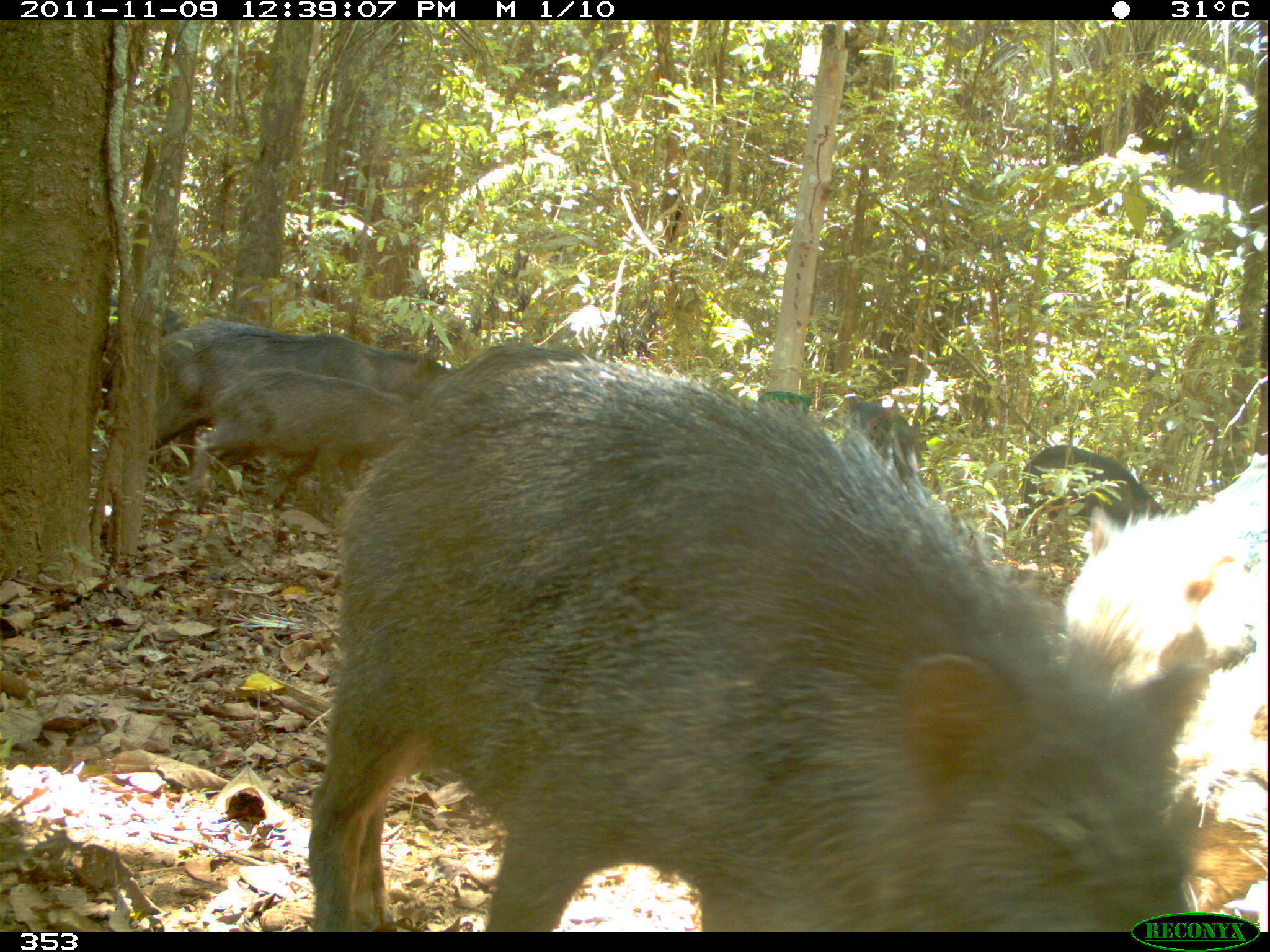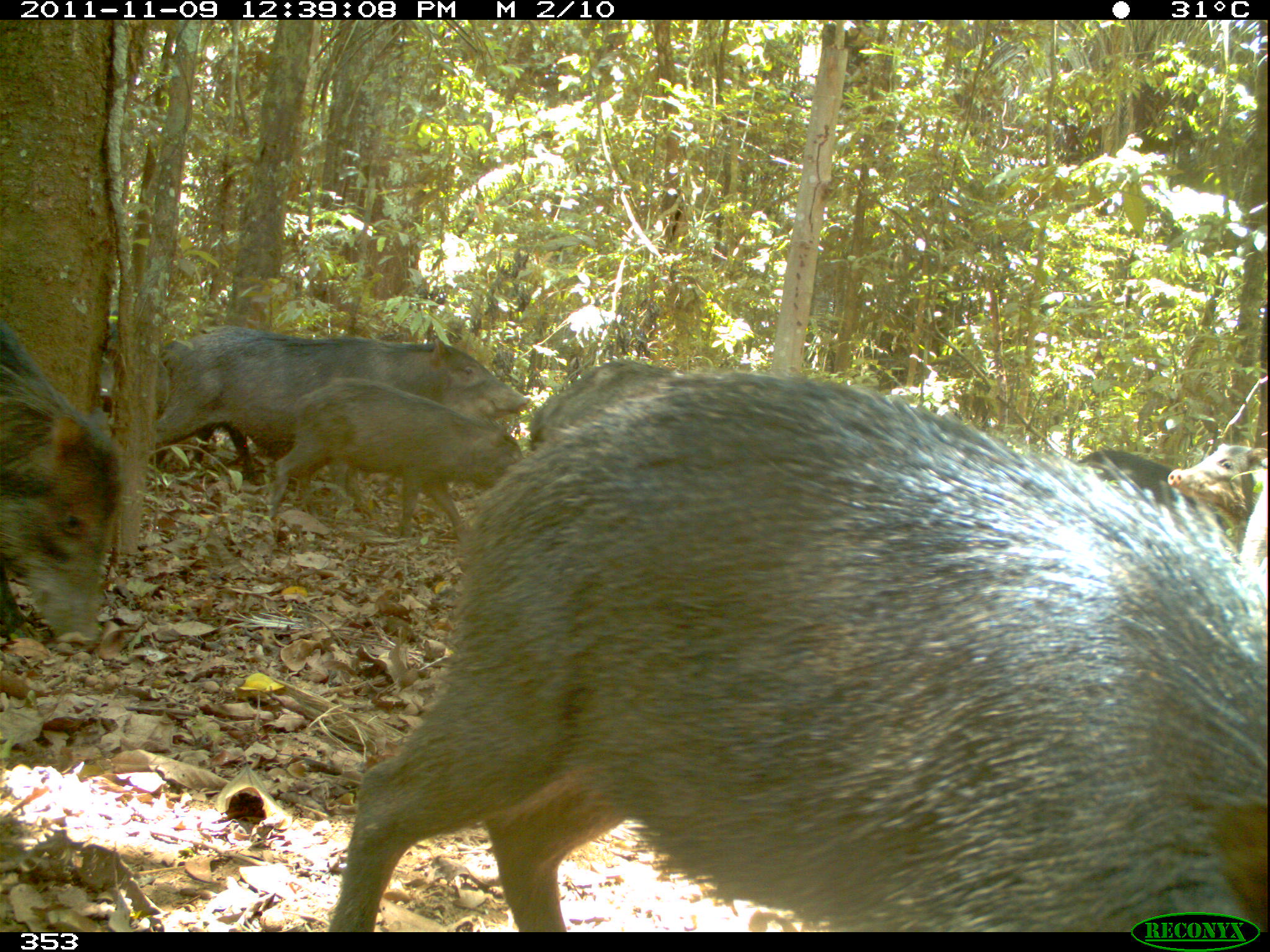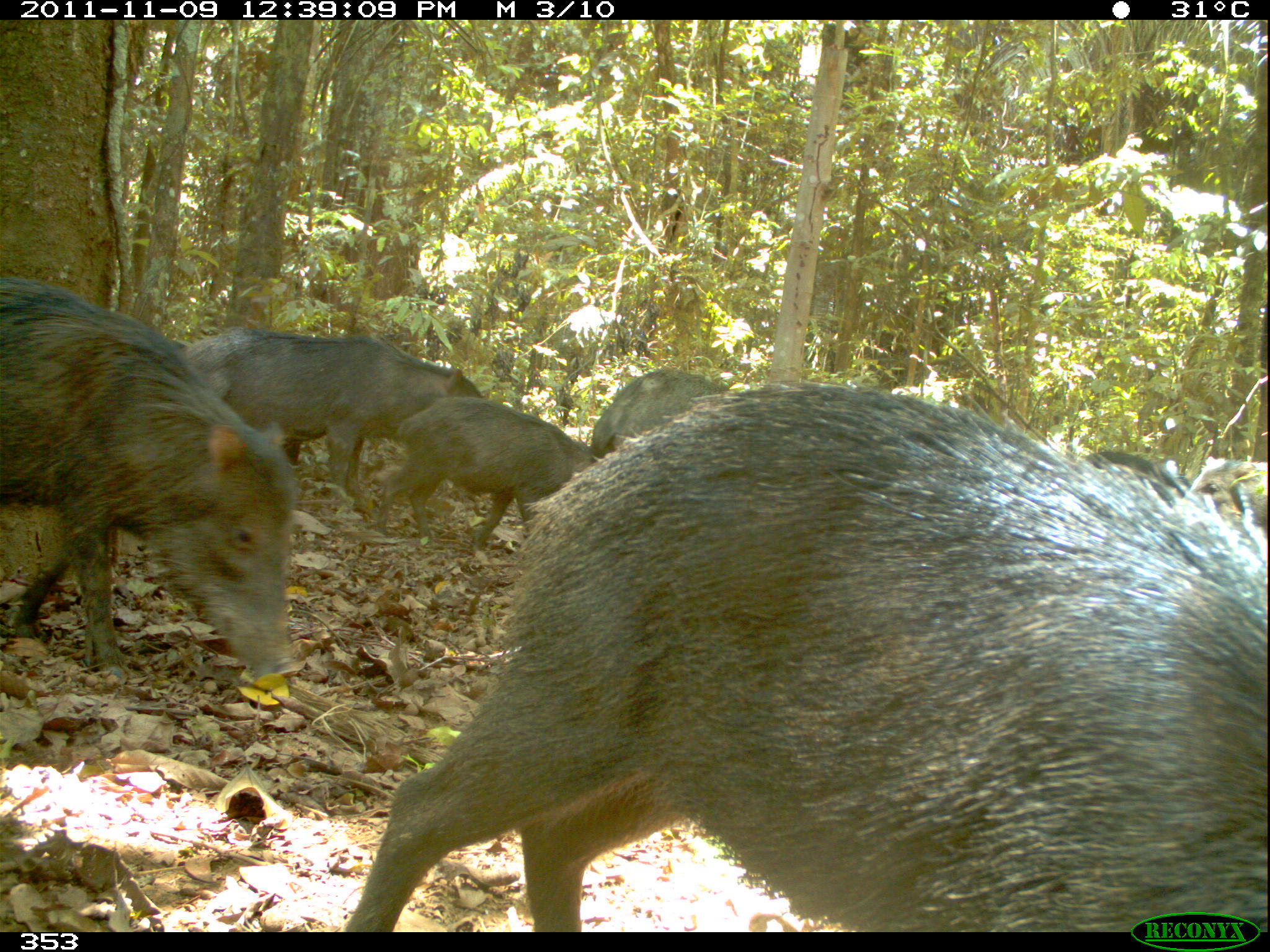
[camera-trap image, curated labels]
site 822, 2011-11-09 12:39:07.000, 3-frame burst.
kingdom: Animalia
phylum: Chordata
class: Mammalia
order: Artiodactyla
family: Tayassuidae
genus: Tayassu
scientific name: Tayassu pecari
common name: white-lipped peccary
Tayassu pecari (white-lipped peccary).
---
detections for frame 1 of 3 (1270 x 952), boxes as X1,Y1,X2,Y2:
tayassu pecari: 1053,440,1270,827; 150,319,447,491; 190,341,426,548; 754,391,944,507; 1012,443,1171,571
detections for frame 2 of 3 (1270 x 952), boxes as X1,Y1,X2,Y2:
tayassu pecari: 147,334,527,490; 0,312,126,643; 263,375,525,531; 530,359,670,449; 185,325,261,482; 1165,442,1270,553; 1077,447,1178,507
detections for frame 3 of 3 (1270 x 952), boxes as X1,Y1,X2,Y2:
tayassu pecari: 352,378,1270,932; 0,279,303,681; 193,327,489,504; 394,395,607,543; 587,367,734,454; 1189,456,1267,534